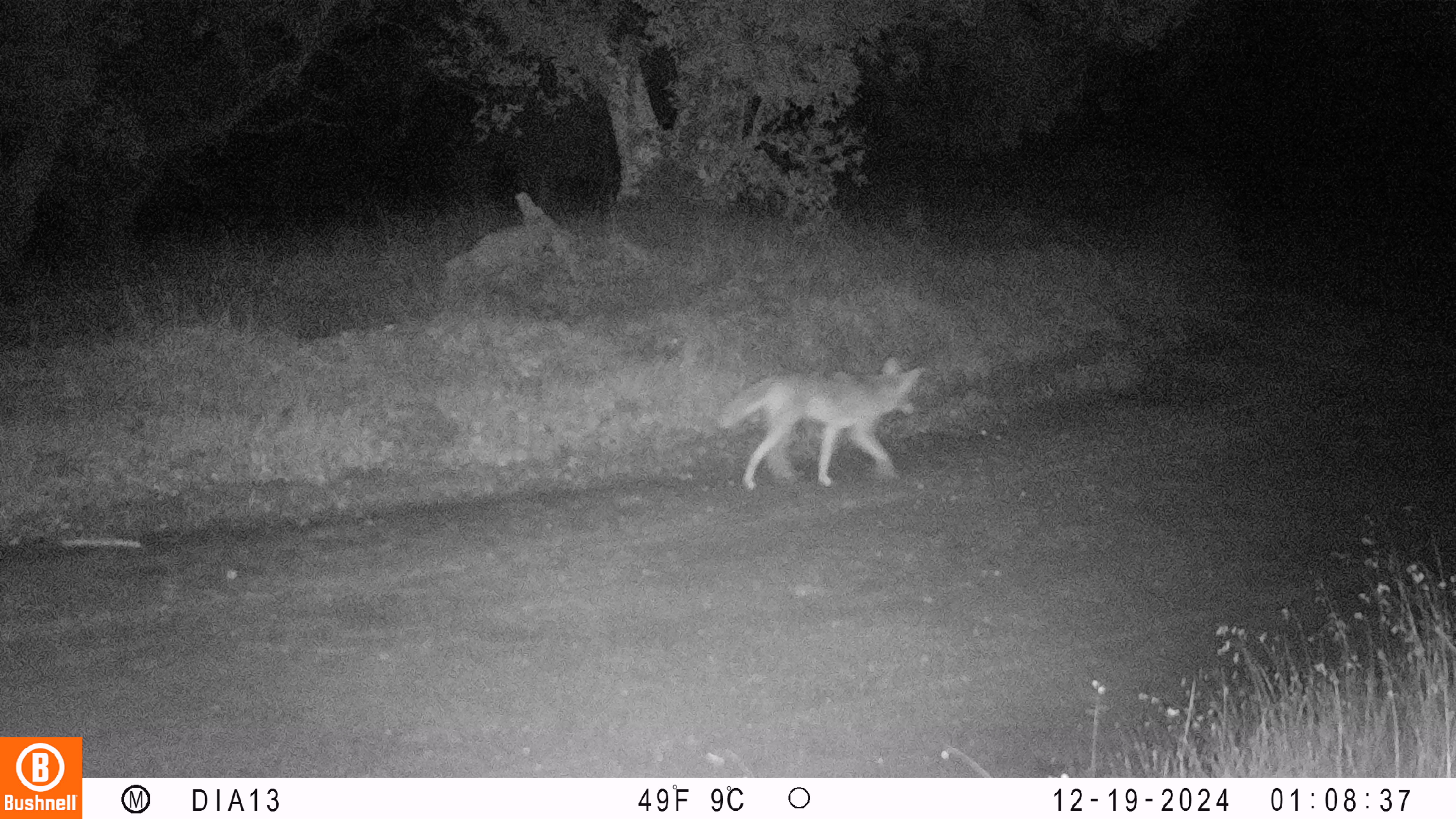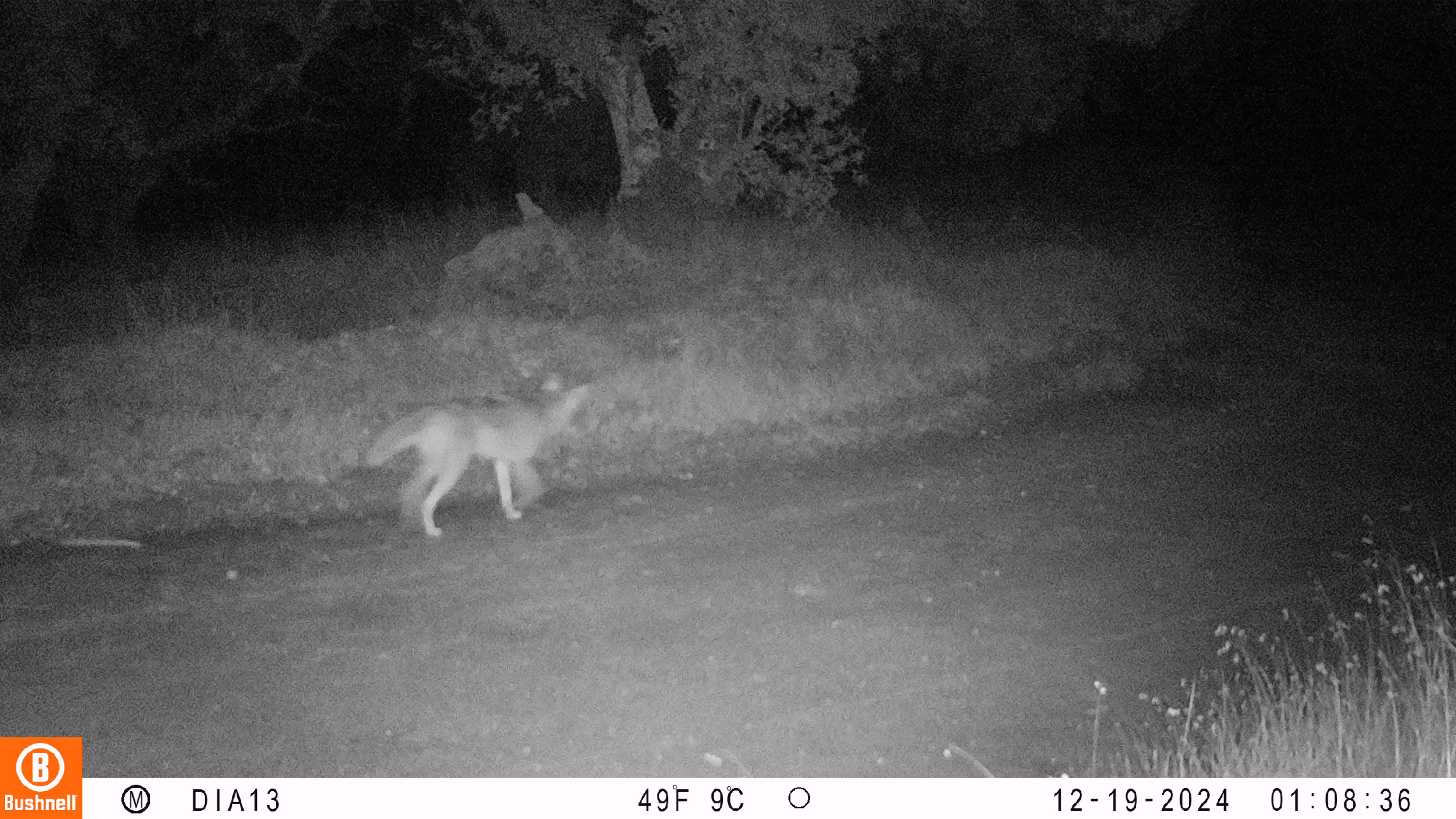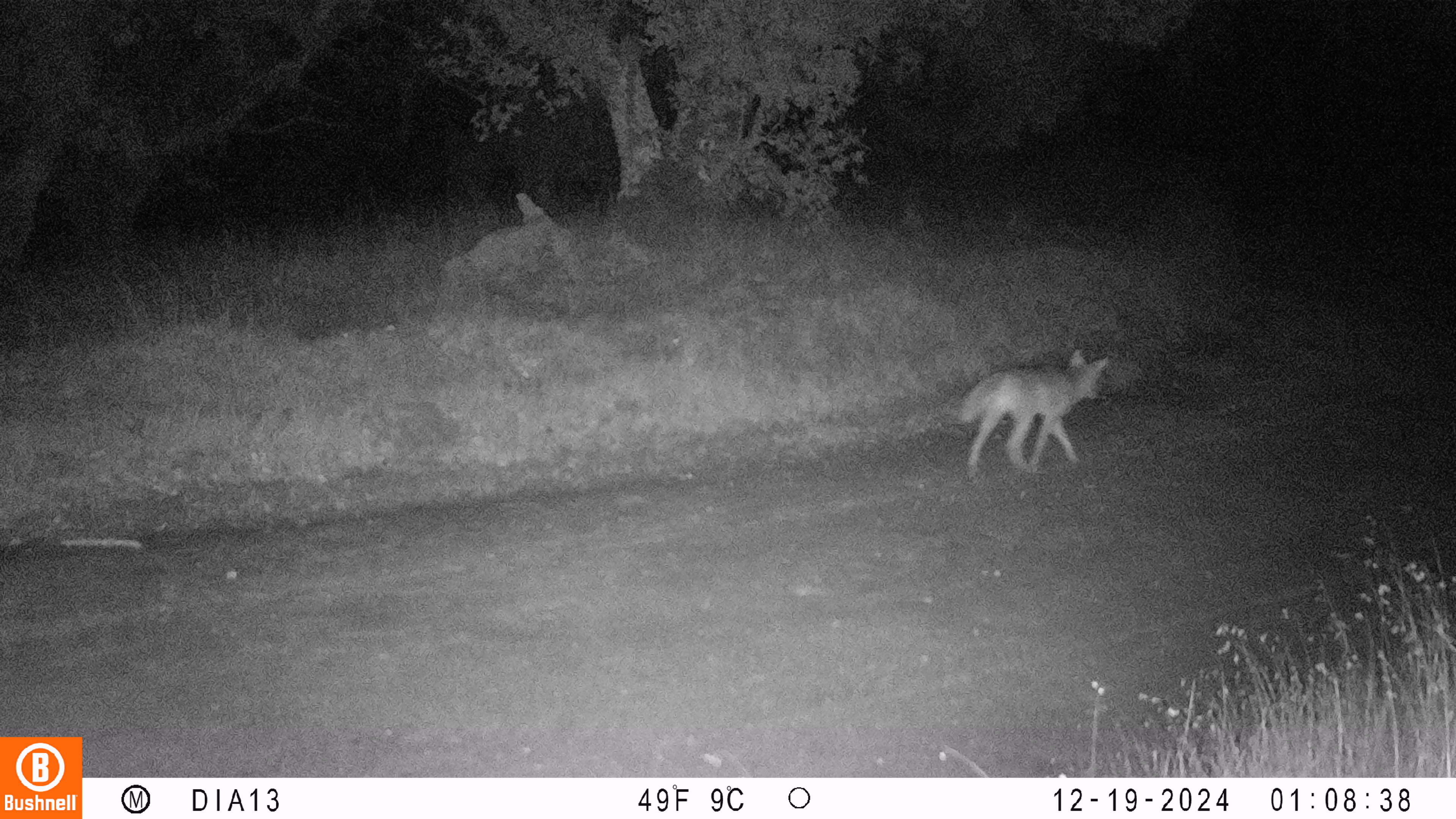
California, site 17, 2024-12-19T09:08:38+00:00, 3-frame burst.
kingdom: Animalia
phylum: Chordata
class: Mammalia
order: Carnivora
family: Canidae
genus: Canis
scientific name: Canis latrans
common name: coyote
Coyote (Canis latrans).